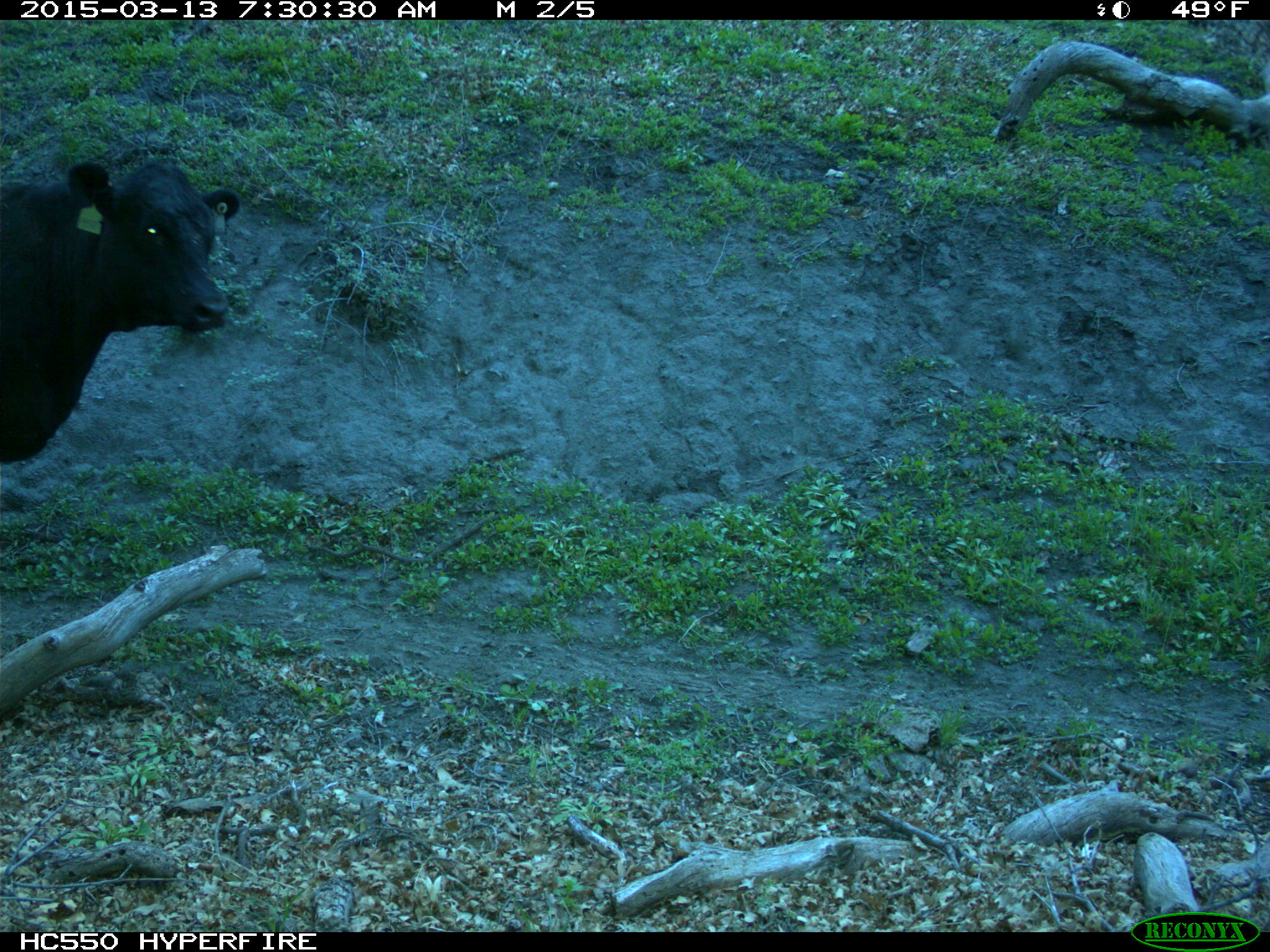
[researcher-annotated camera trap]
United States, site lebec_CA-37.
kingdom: Animalia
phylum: Chordata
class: Mammalia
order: Artiodactyla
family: Bovidae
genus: Bos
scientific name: Bos taurus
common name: domestic cow